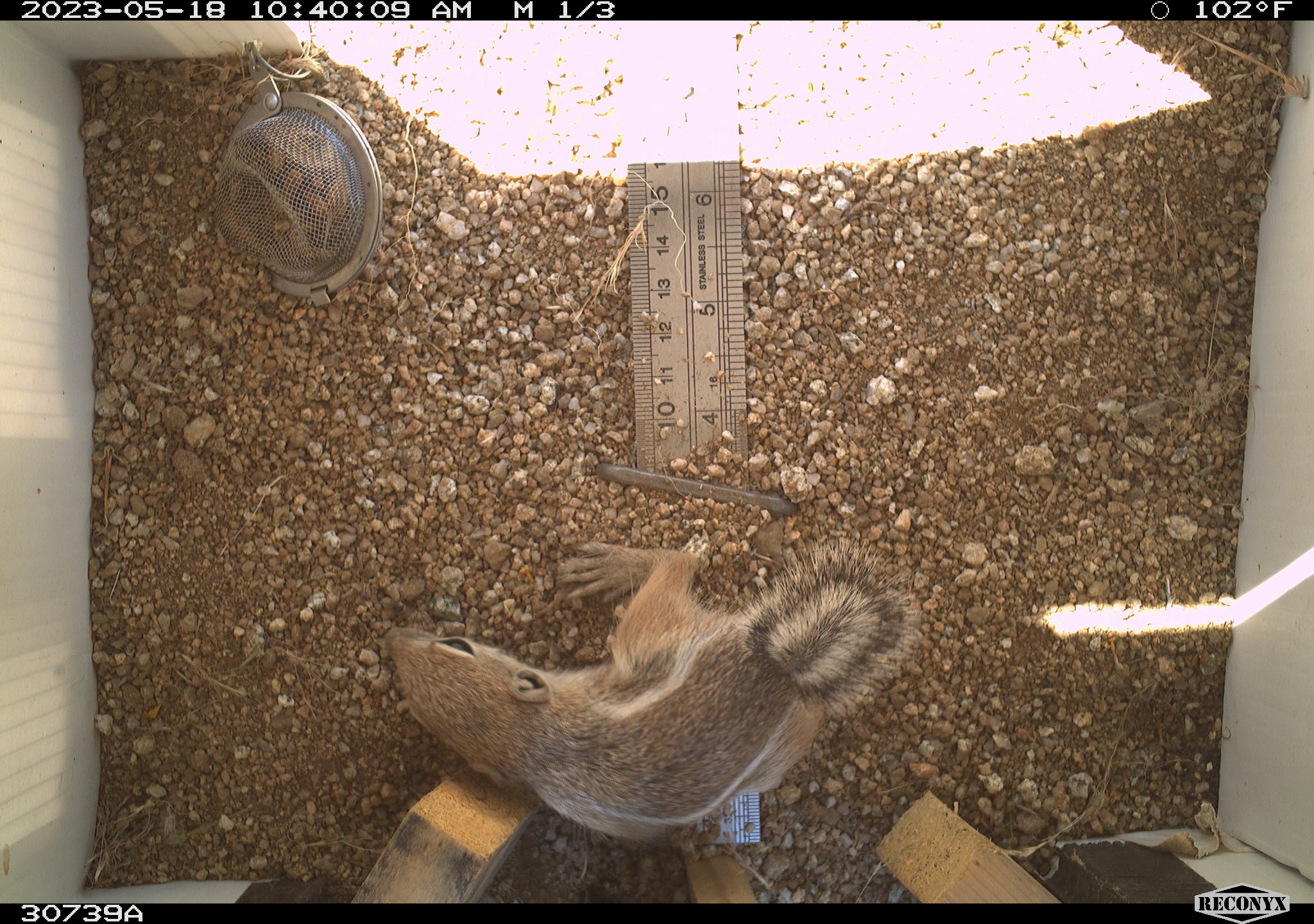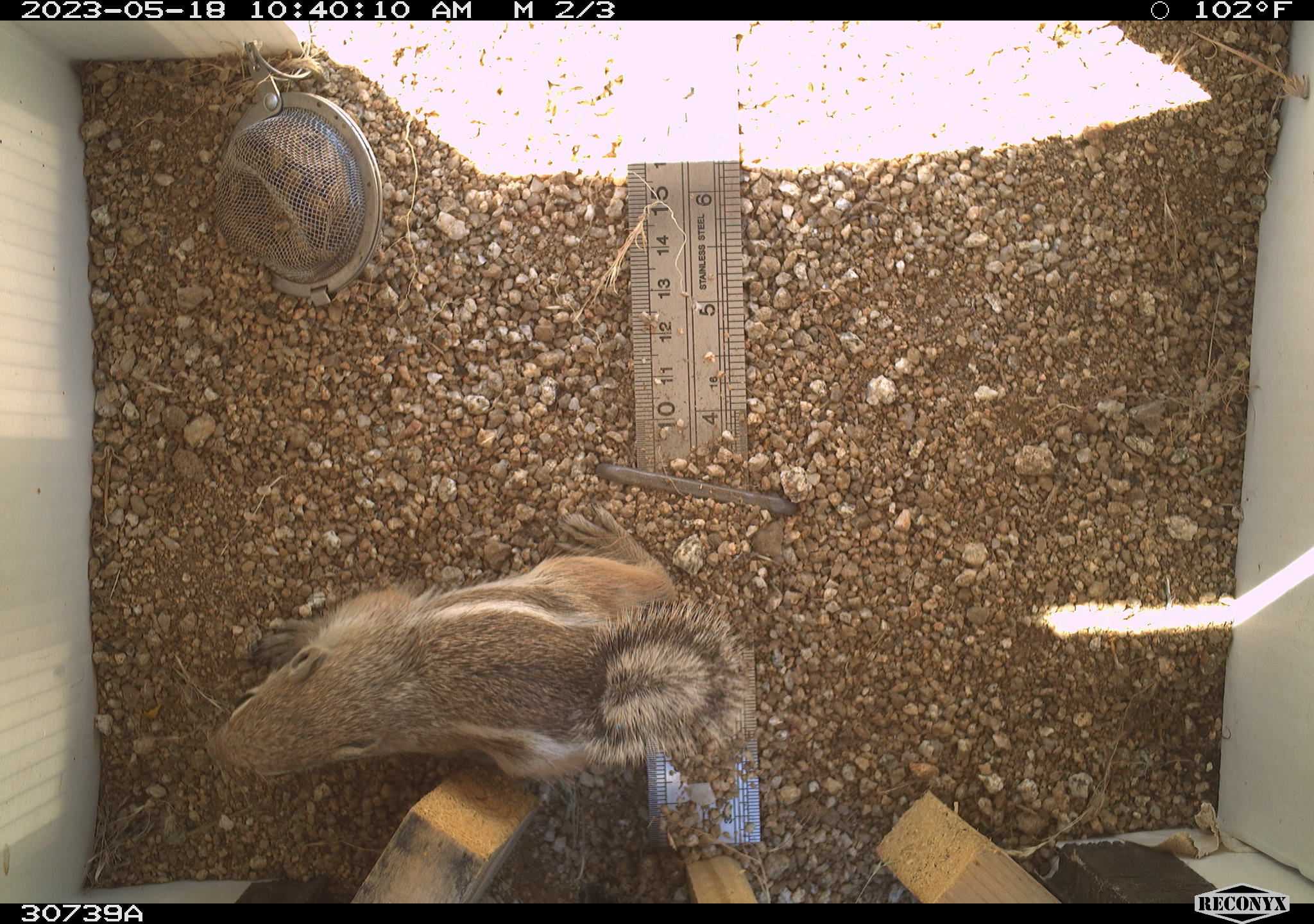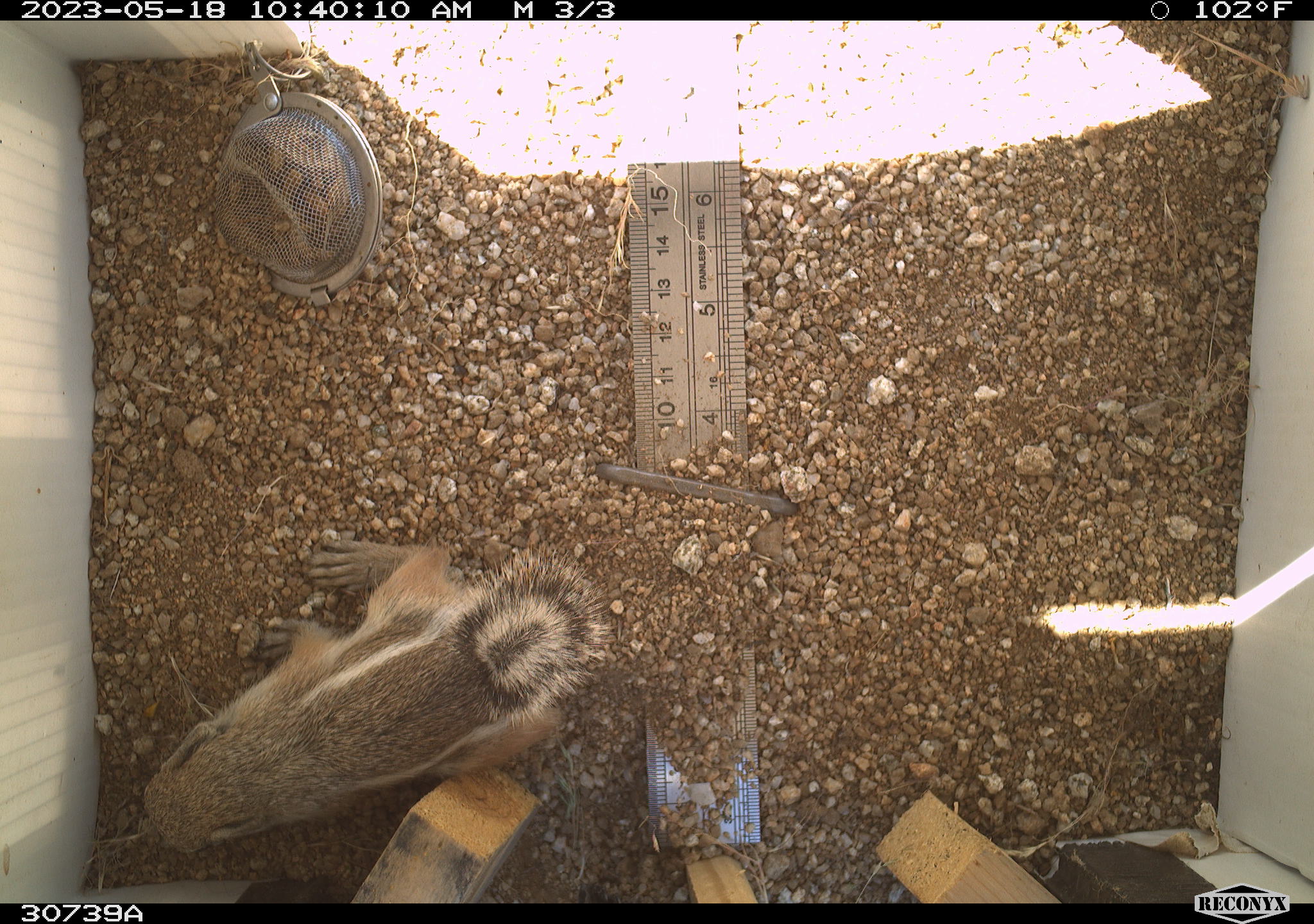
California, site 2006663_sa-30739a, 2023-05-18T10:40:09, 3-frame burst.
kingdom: Animalia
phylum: Chordata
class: Mammalia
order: Rodentia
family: Sciuridae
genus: Ammospermophilus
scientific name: Ammospermophilus leucurus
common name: white-tailed antelope squirrel